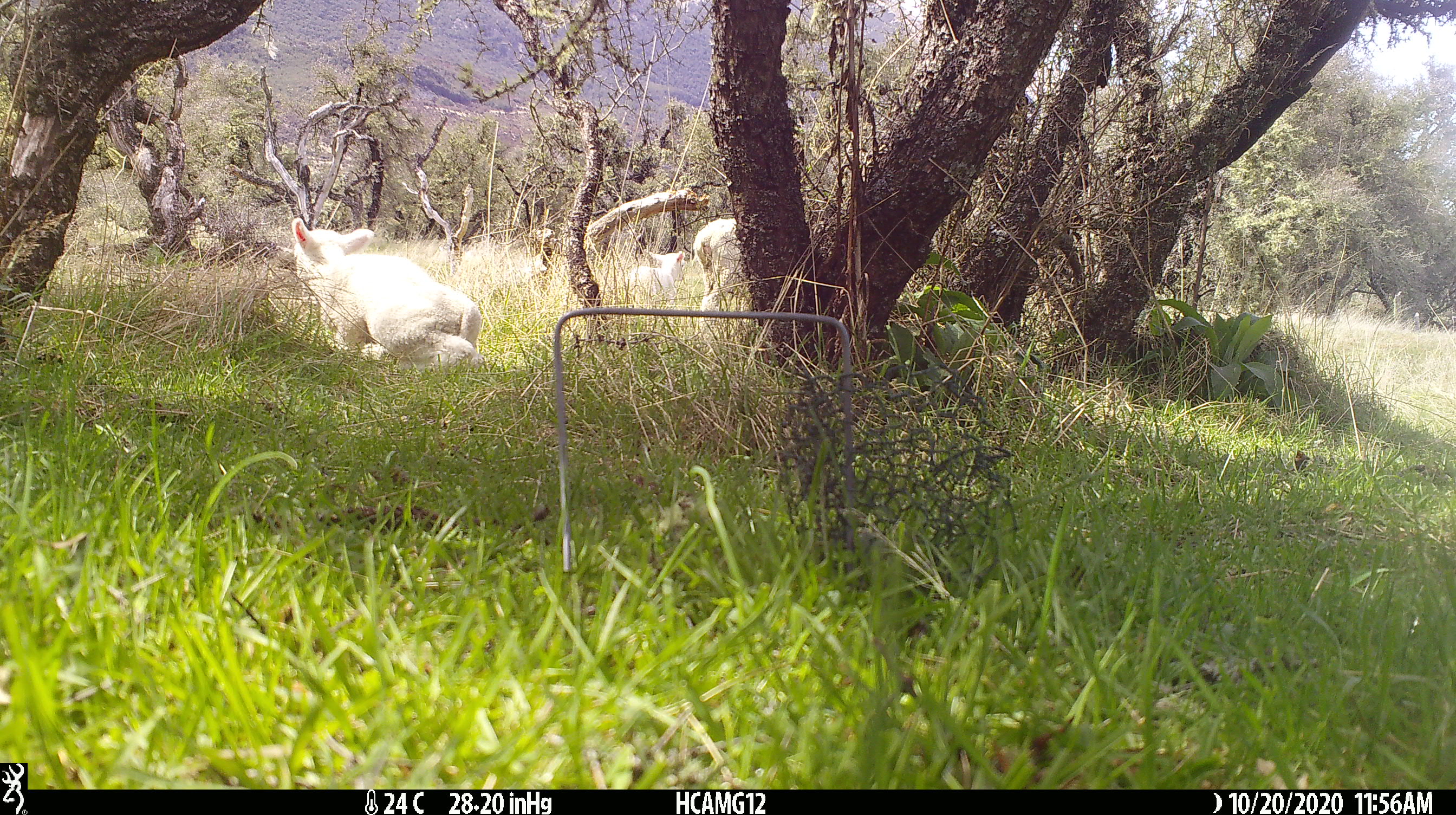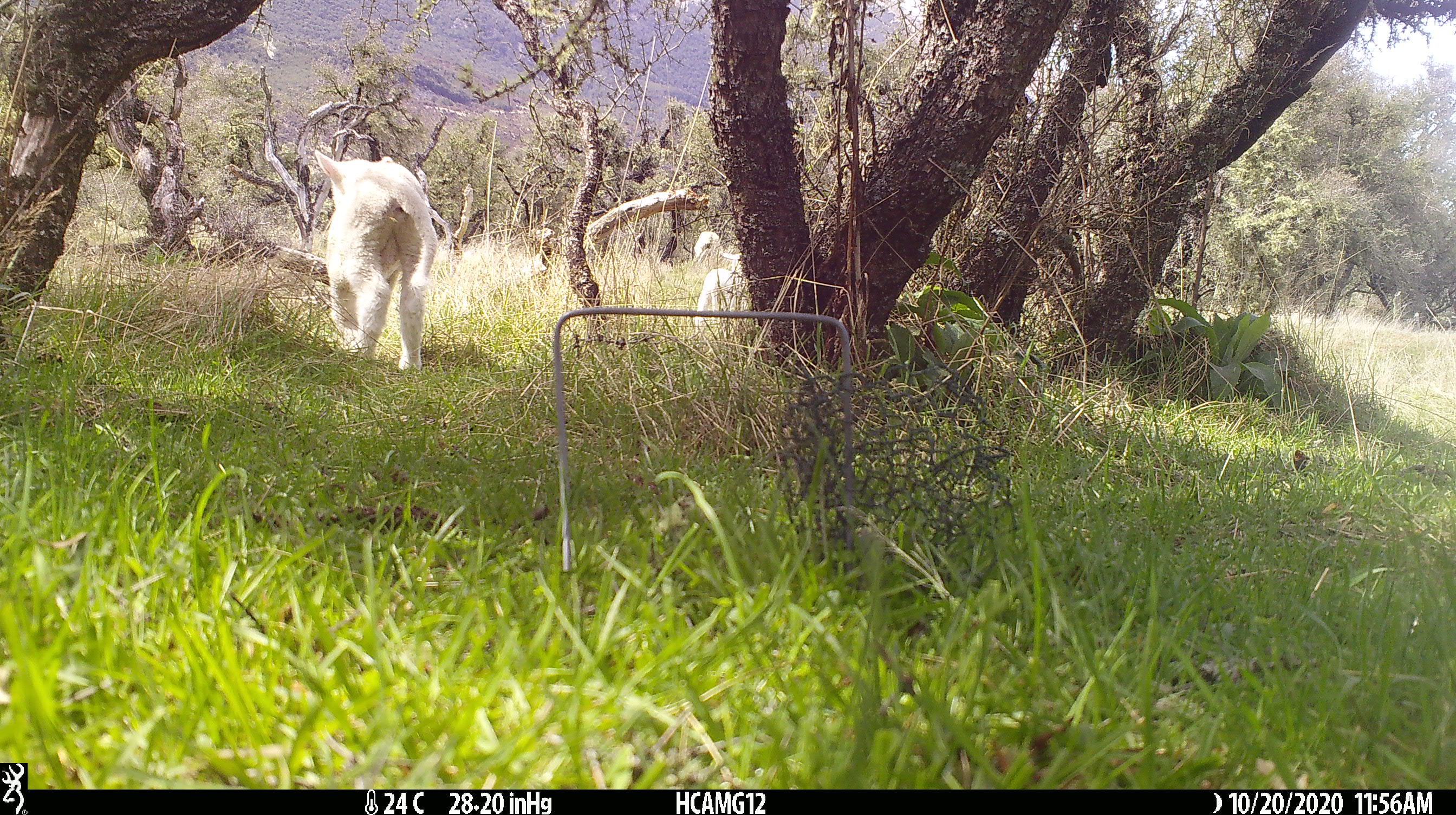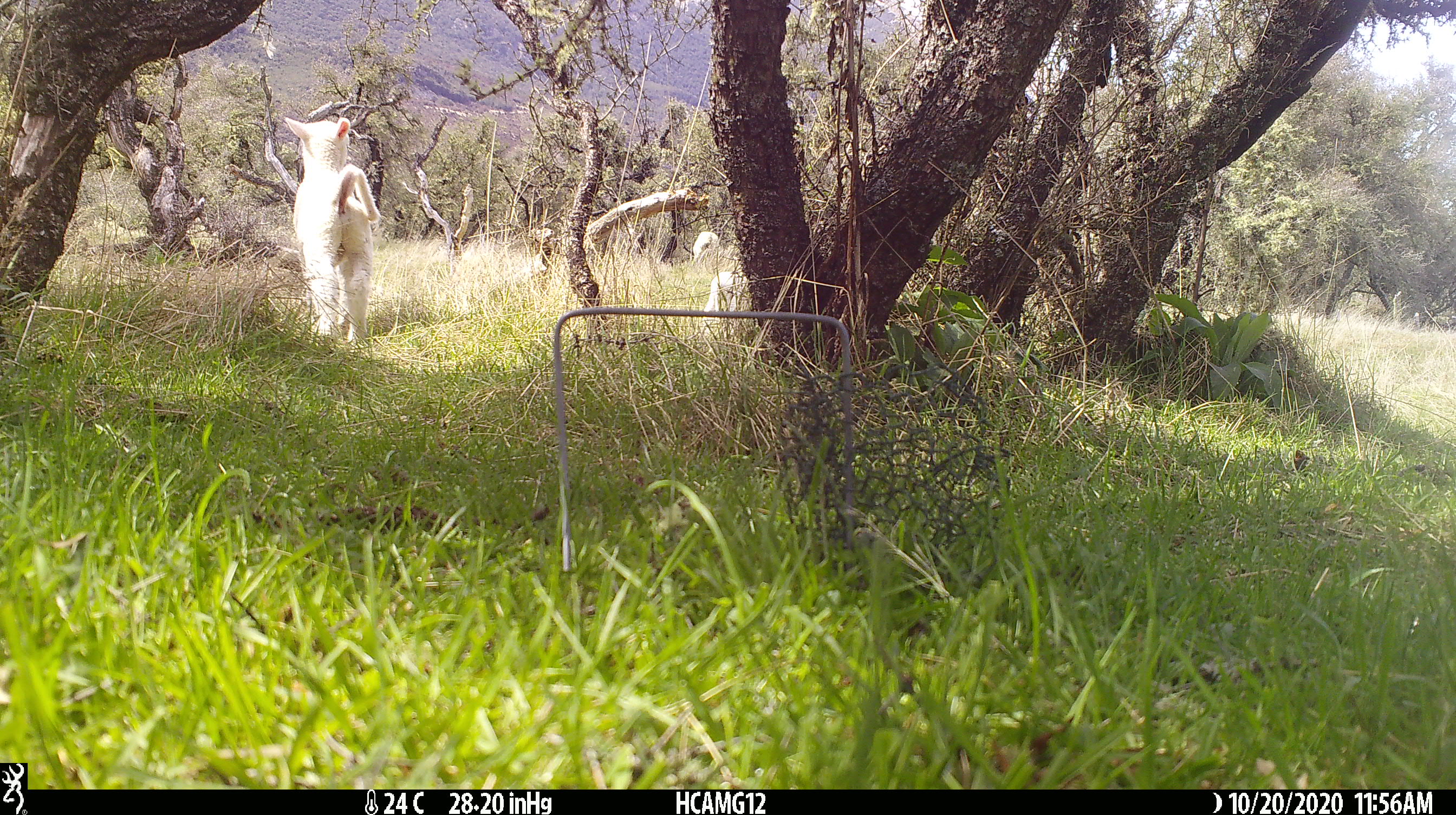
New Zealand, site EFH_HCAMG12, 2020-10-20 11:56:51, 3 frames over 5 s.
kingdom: Animalia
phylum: Chordata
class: Mammalia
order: Artiodactyla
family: Bovidae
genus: Ovis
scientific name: Ovis aries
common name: domestic sheep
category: sheep